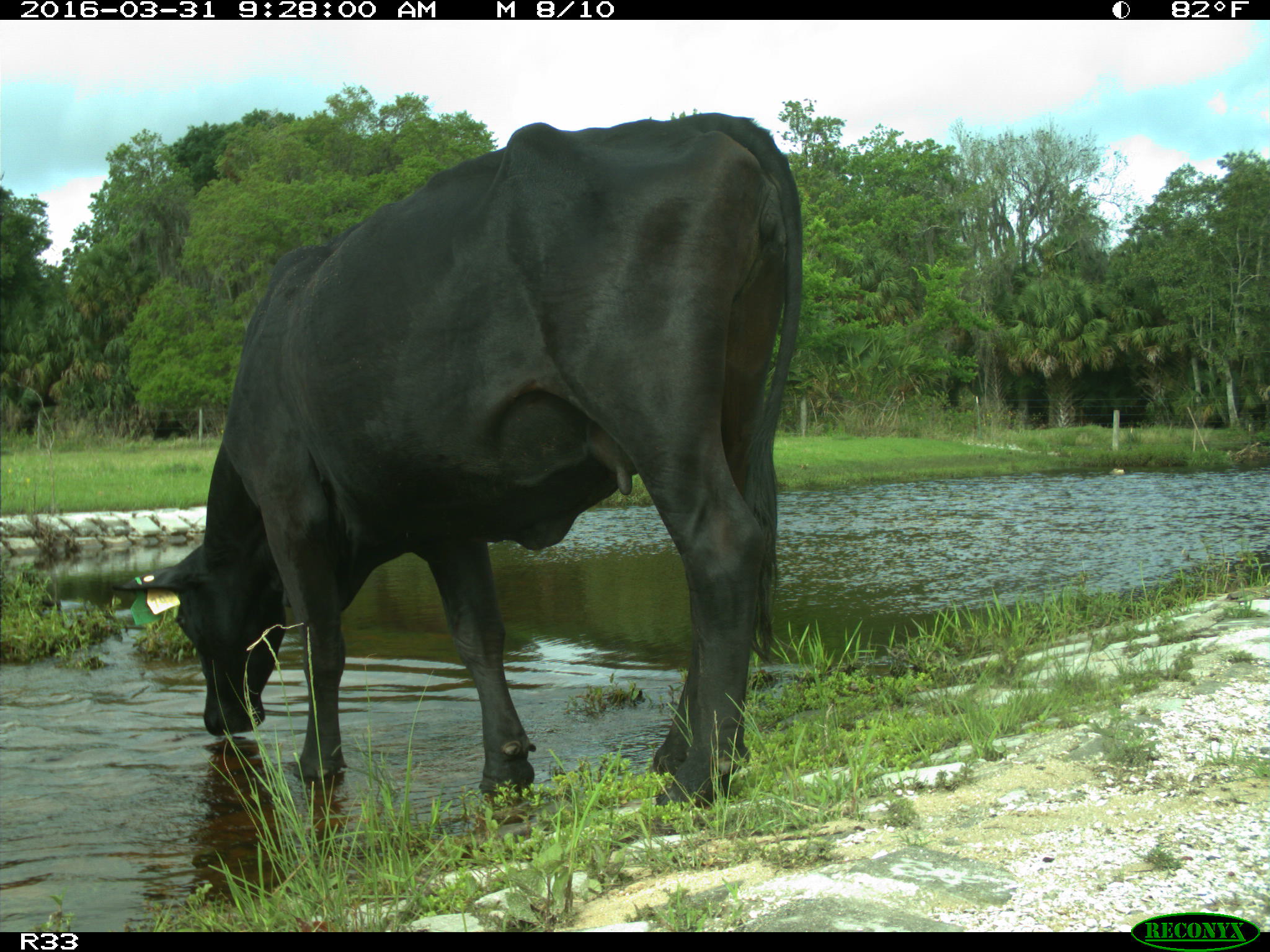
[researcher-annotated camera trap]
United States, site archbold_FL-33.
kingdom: Animalia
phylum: Chordata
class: Mammalia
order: Artiodactyla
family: Bovidae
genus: Bos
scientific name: Bos taurus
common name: domestic cow